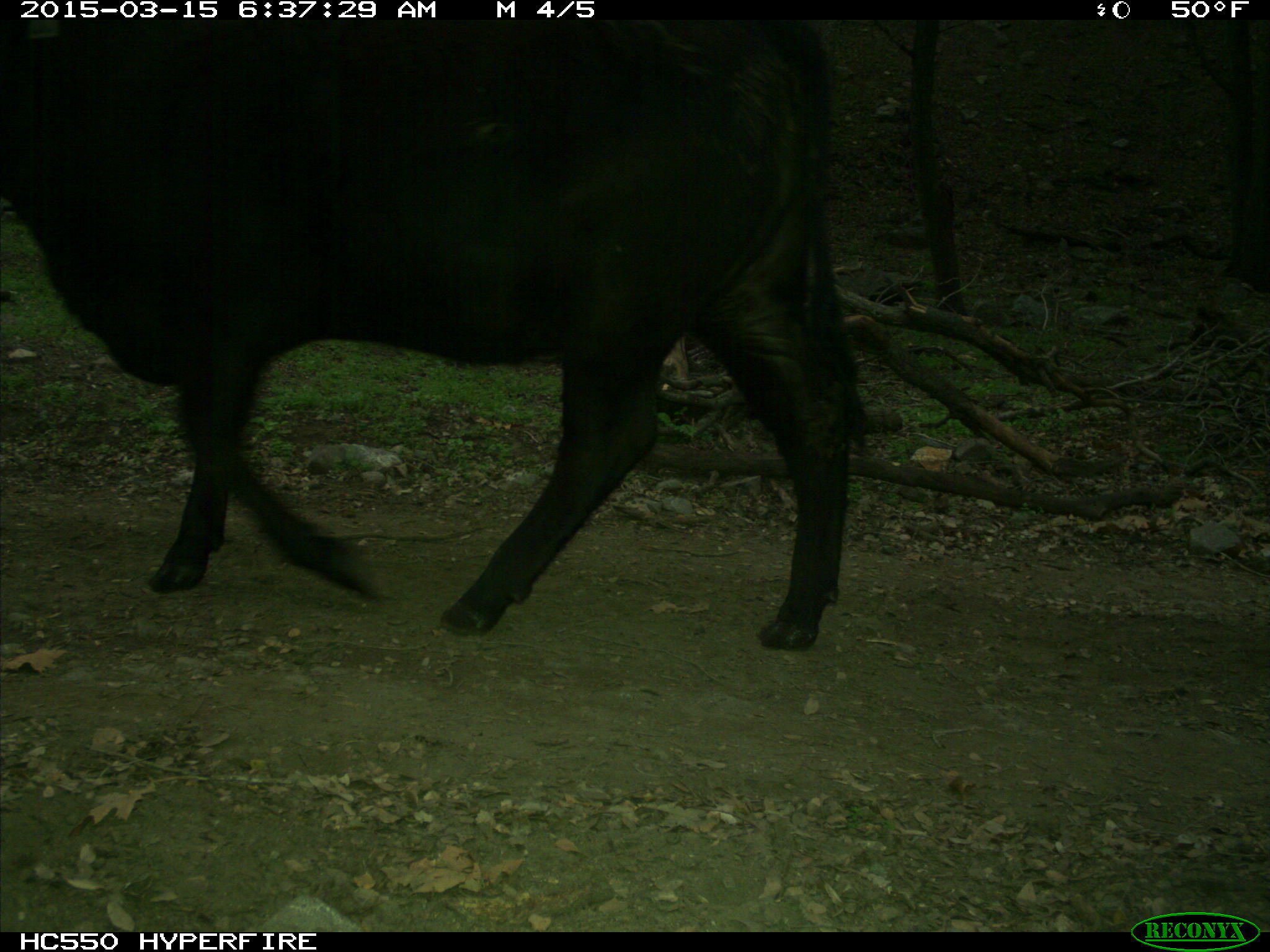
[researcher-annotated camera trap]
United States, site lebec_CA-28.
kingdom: Animalia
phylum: Chordata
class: Mammalia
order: Artiodactyla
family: Bovidae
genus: Bos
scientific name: Bos taurus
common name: domestic cow